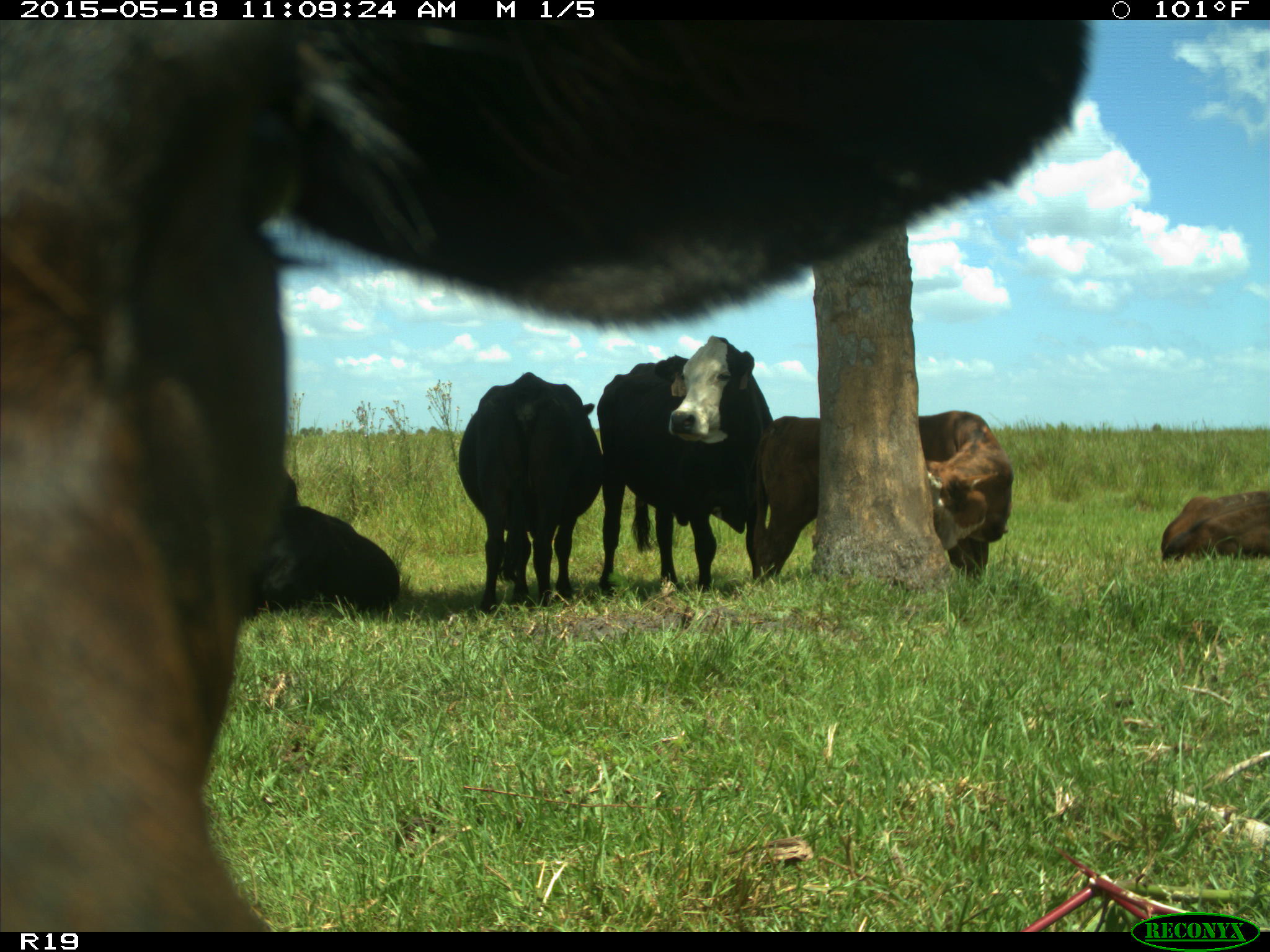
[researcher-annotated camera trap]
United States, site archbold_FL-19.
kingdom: Animalia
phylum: Chordata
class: Mammalia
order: Artiodactyla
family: Bovidae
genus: Bos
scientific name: Bos taurus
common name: domestic cow